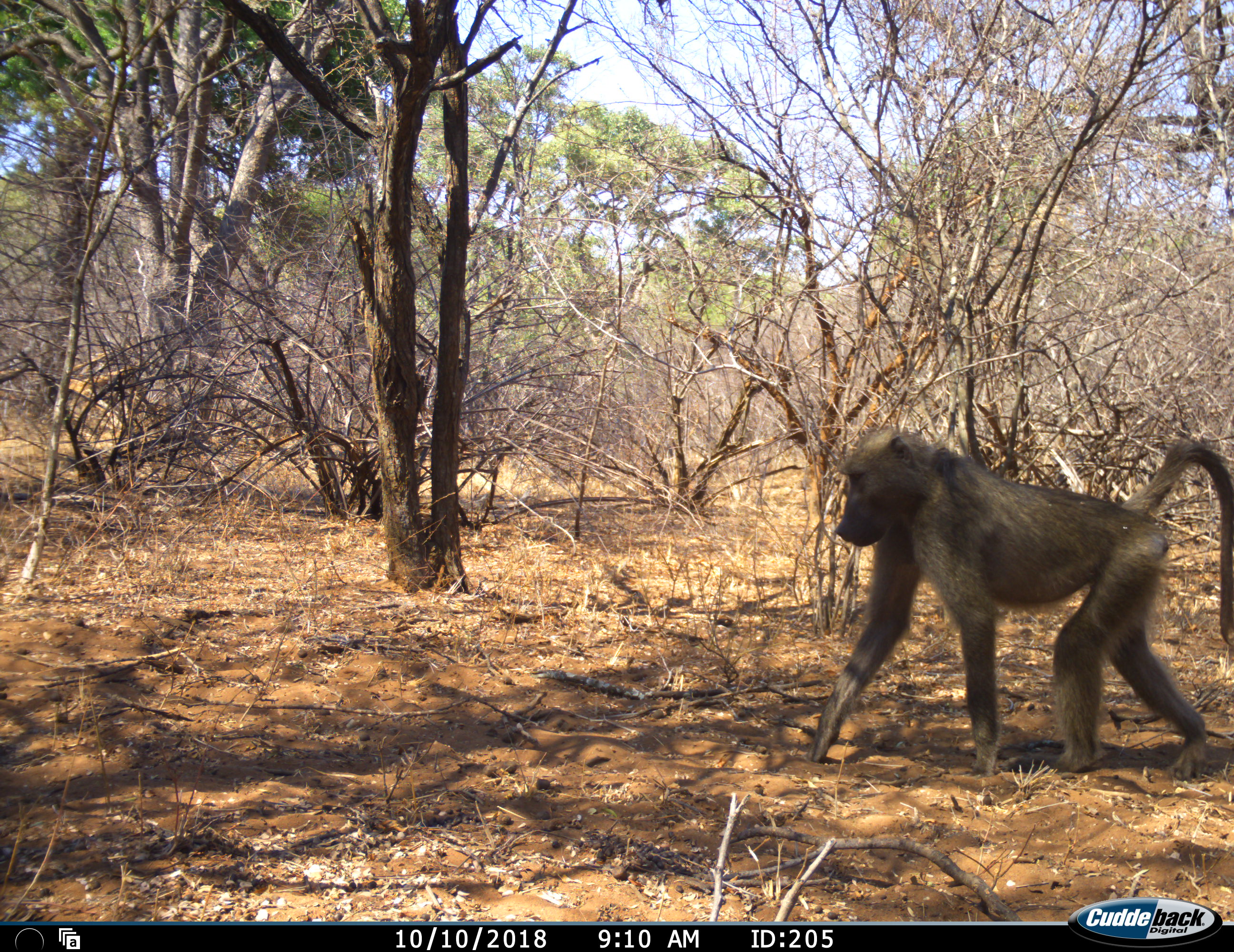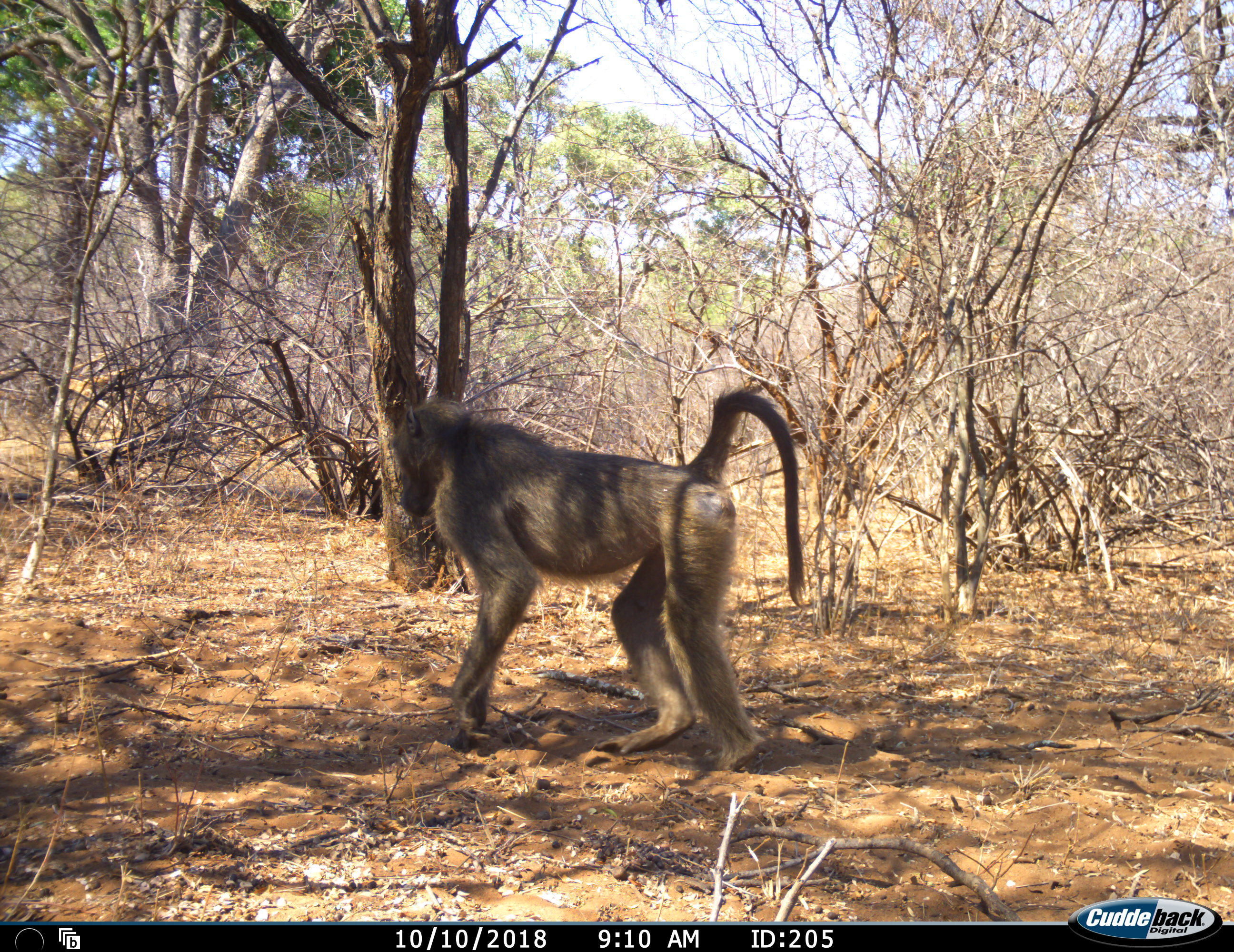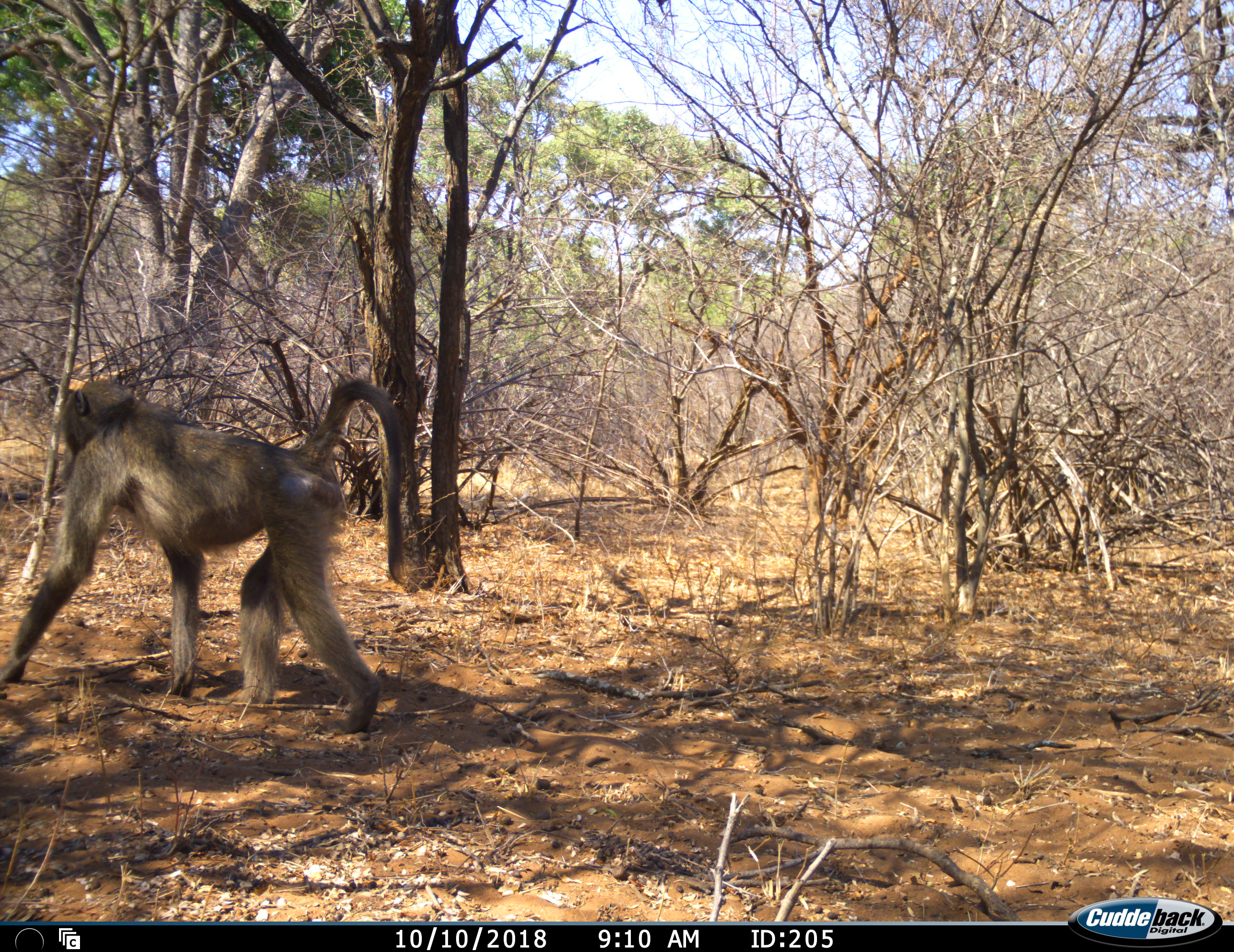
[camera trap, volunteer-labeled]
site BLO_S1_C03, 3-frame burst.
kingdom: Animalia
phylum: Chordata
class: Mammalia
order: Primates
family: Cercopithecidae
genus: Papio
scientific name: Papio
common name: baboon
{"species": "baboon (Papio)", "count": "1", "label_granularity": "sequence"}